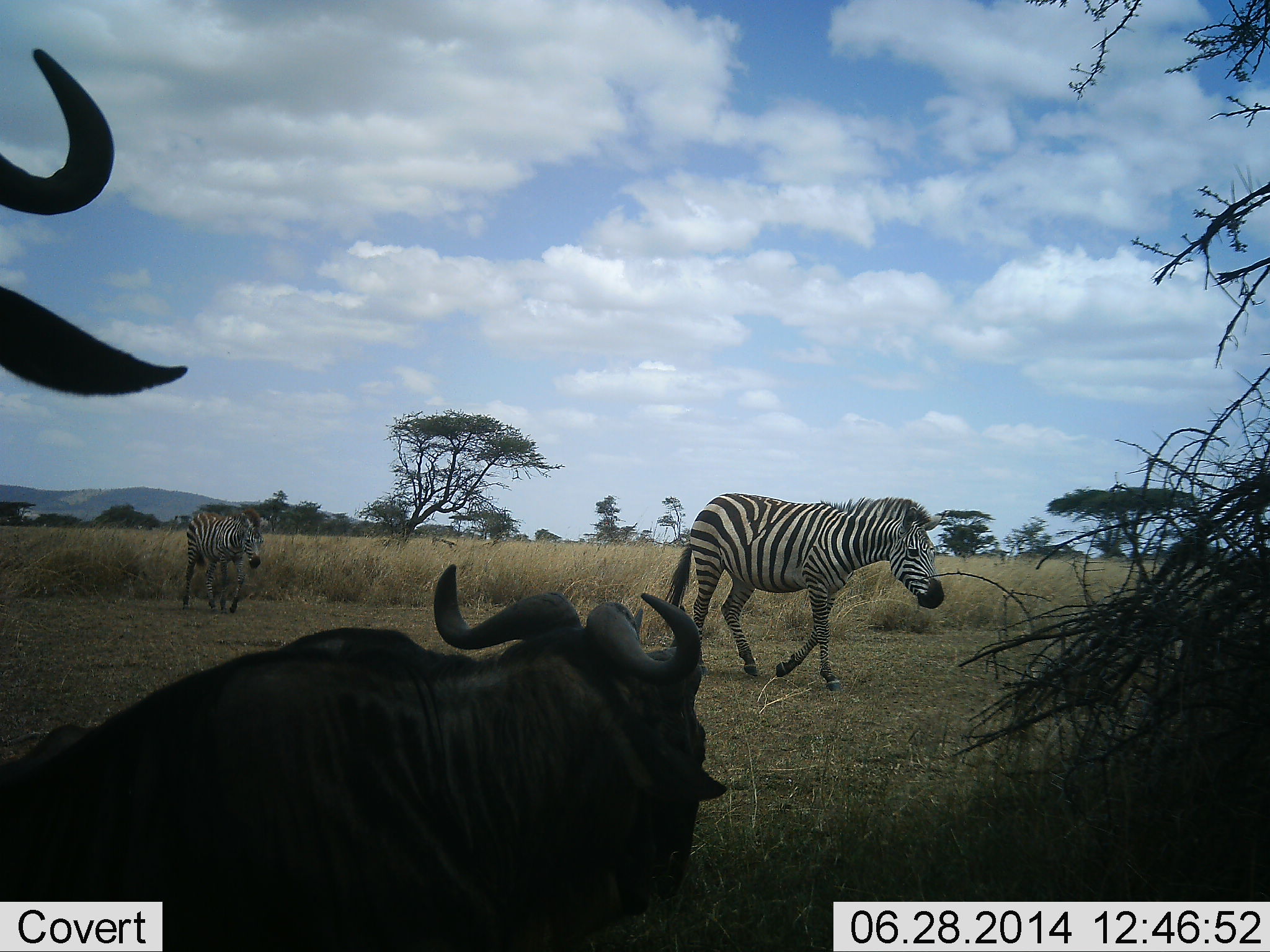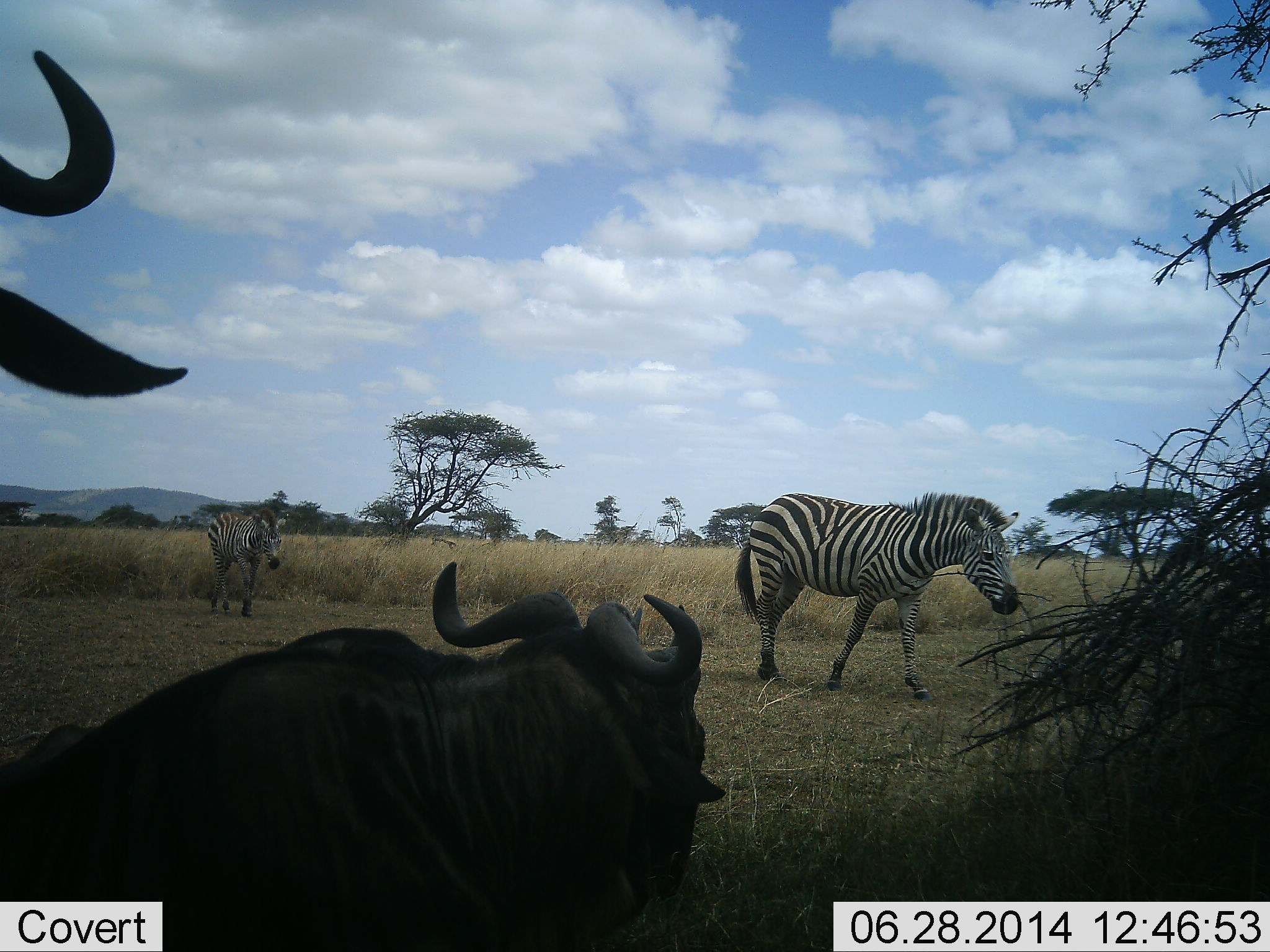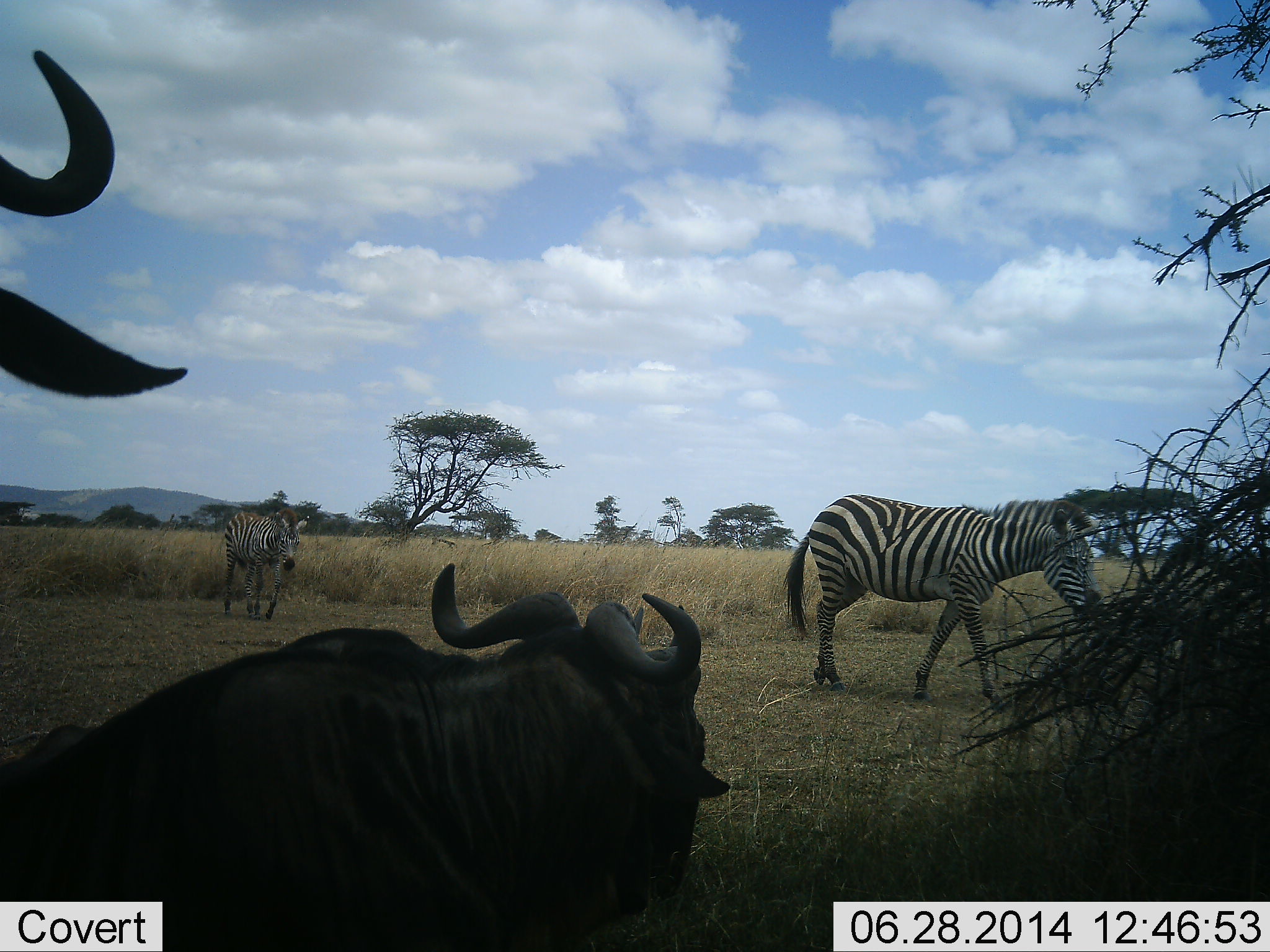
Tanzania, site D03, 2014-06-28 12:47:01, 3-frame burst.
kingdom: Animalia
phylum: Chordata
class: Mammalia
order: Artiodactyla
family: Bovidae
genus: Connochaetes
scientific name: Connochaetes taurinus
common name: blue wildebeest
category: wildebeest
Wildebeest (blue wildebeest) (Connochaetes taurinus), count 2. Behavior (volunteer vote fractions): standing 80%, resting 70%, moving 0%, interacting 0%. Young present (vote fraction): 0%. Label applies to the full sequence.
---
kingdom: Animalia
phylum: Chordata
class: Mammalia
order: Perissodactyla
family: Equidae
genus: Equus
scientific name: Equus quagga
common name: plains zebra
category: zebra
Zebra (plains zebra) (Equus quagga), count 2. Behavior (volunteer vote fractions): standing 0%, resting 0%, moving 100%, interacting 0%. Young present (vote fraction): 0%. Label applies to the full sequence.